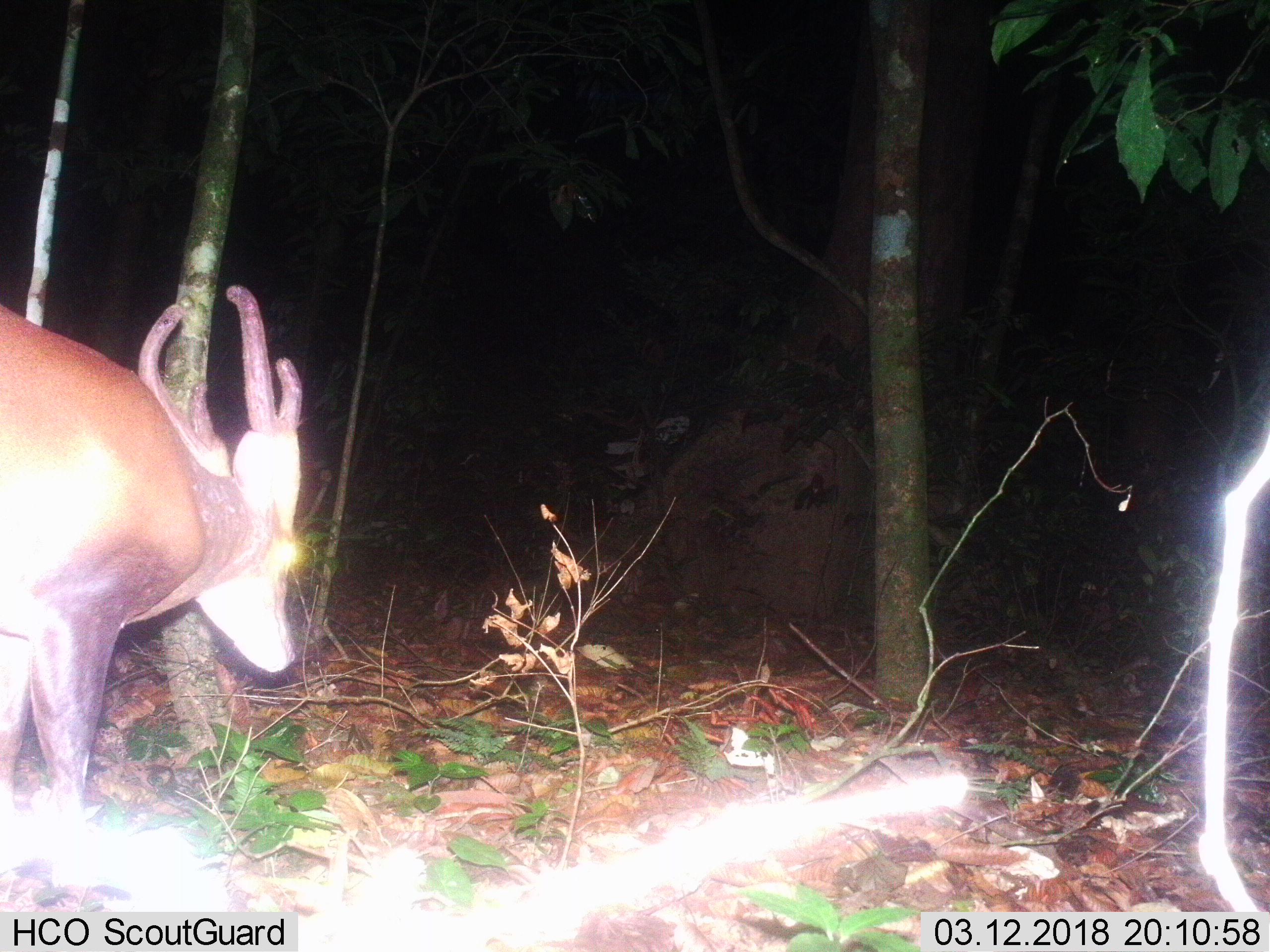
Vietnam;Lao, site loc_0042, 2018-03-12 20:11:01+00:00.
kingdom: Animalia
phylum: Chordata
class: Mammalia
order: Artiodactyla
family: Cervidae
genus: Muntiacus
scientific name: Muntiacus vuquangensis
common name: large-antlered muntjac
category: large antlered muntjac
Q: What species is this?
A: Large antlered muntjac (large-antlered muntjac) (Muntiacus vuquangensis).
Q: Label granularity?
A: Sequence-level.